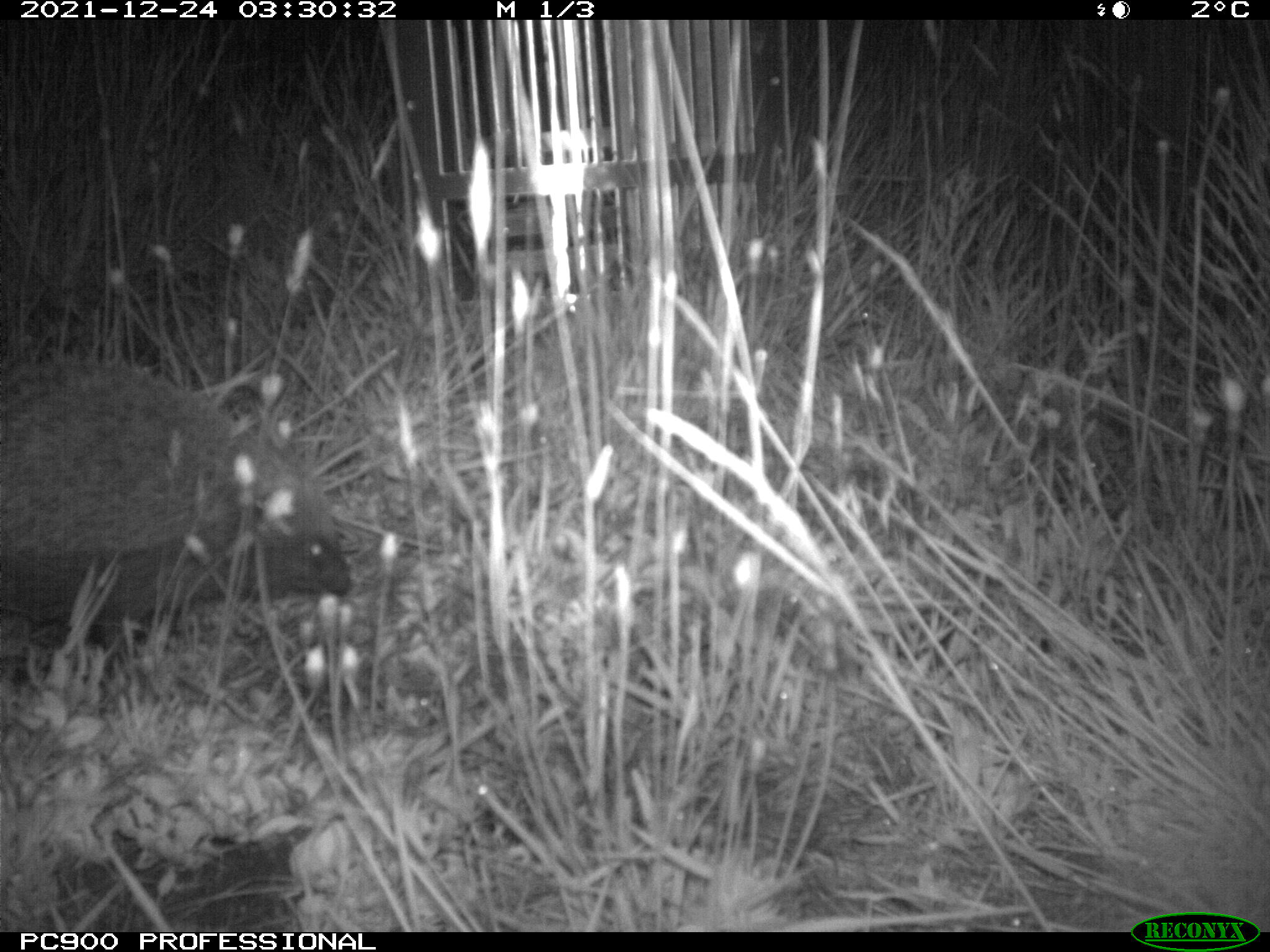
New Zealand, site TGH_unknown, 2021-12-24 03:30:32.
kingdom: Animalia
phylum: Chordata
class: Mammalia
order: Eulipotyphla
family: Erinaceidae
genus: Erinaceus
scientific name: Erinaceus europaeus europaeus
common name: european hedgehog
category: hedgehog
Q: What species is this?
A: Hedgehog (european hedgehog) (Erinaceus europaeus europaeus).